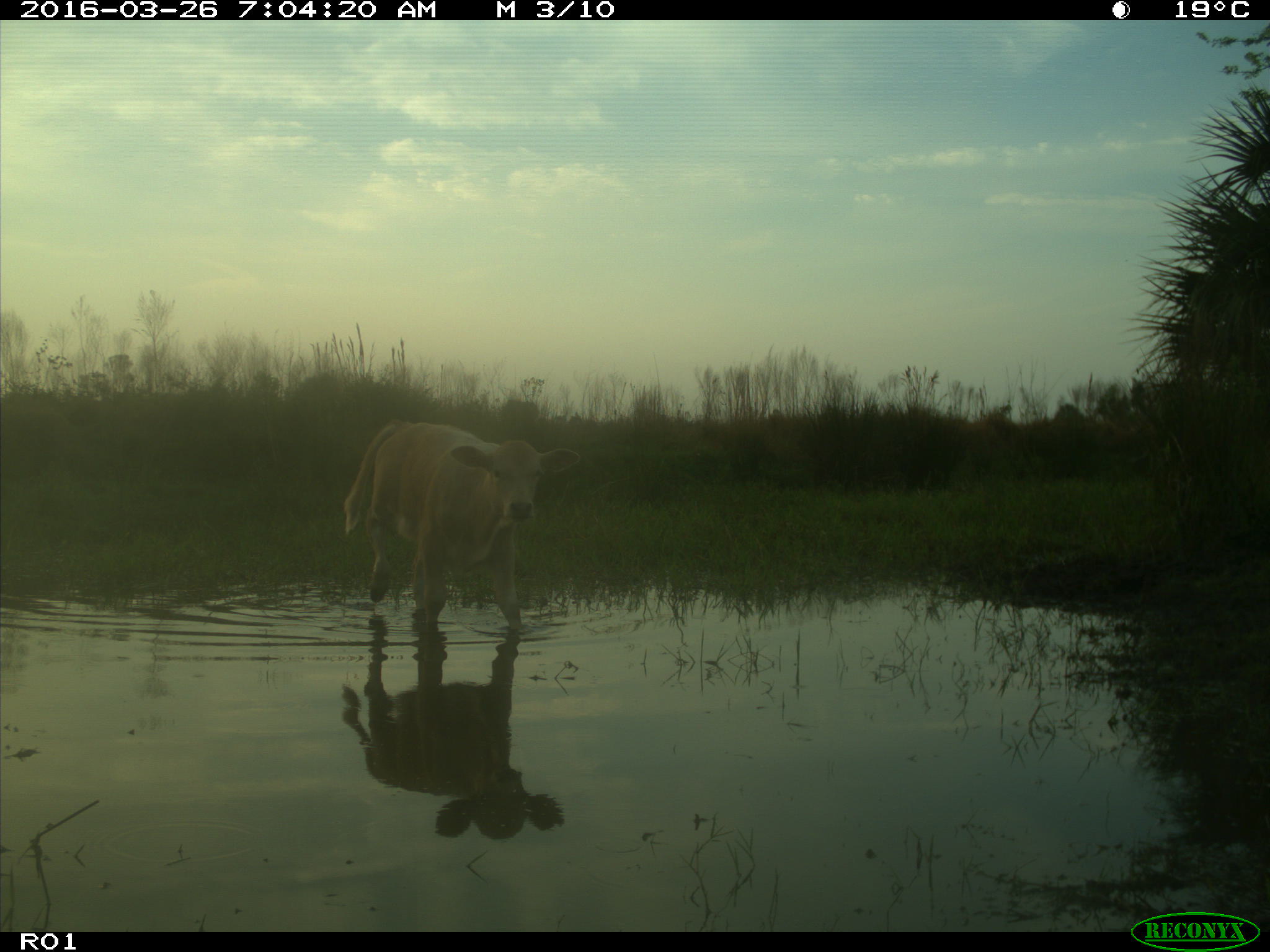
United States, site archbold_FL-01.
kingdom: Animalia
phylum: Chordata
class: Mammalia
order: Artiodactyla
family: Bovidae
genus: Bos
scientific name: Bos taurus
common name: domestic cow